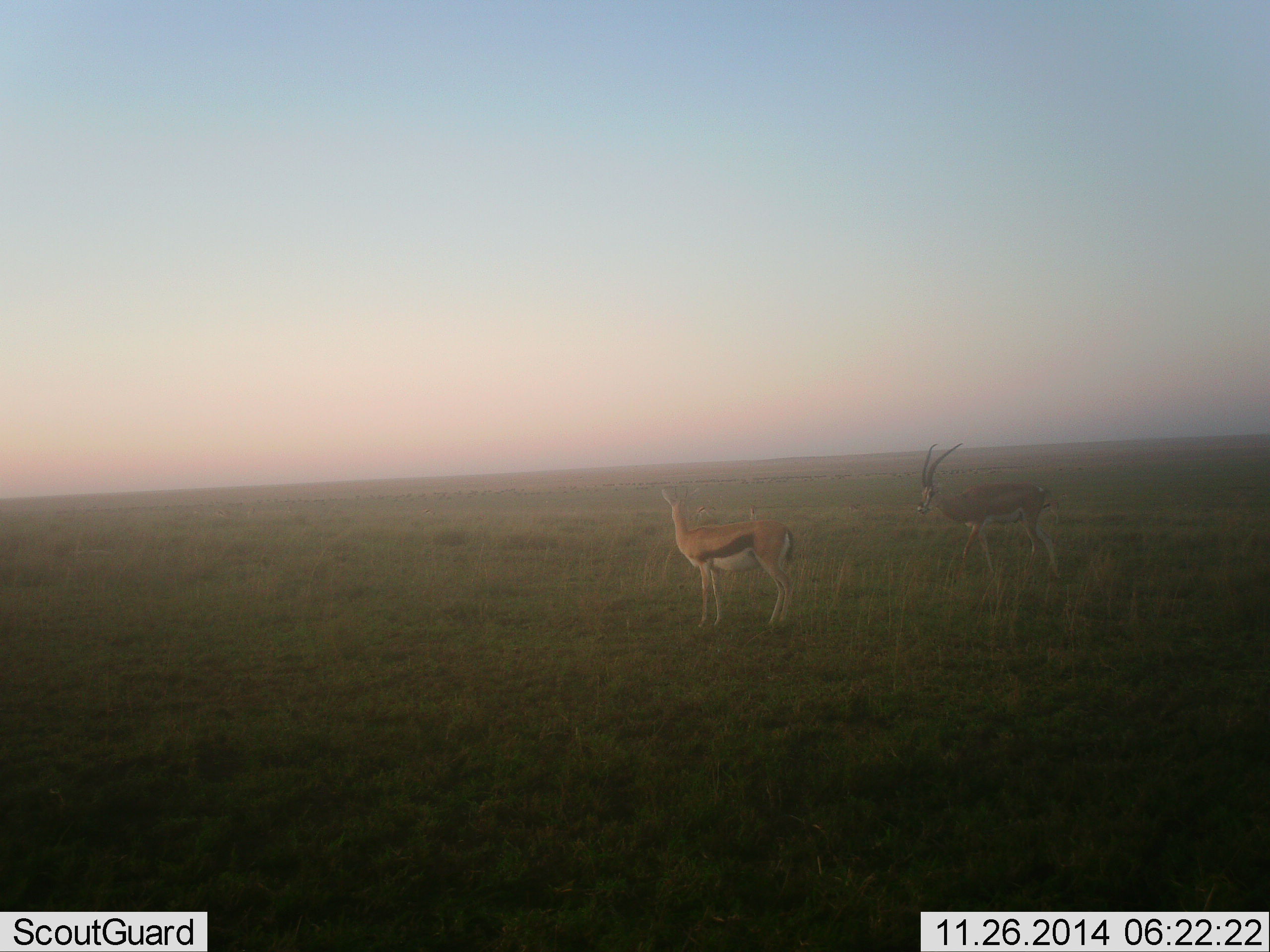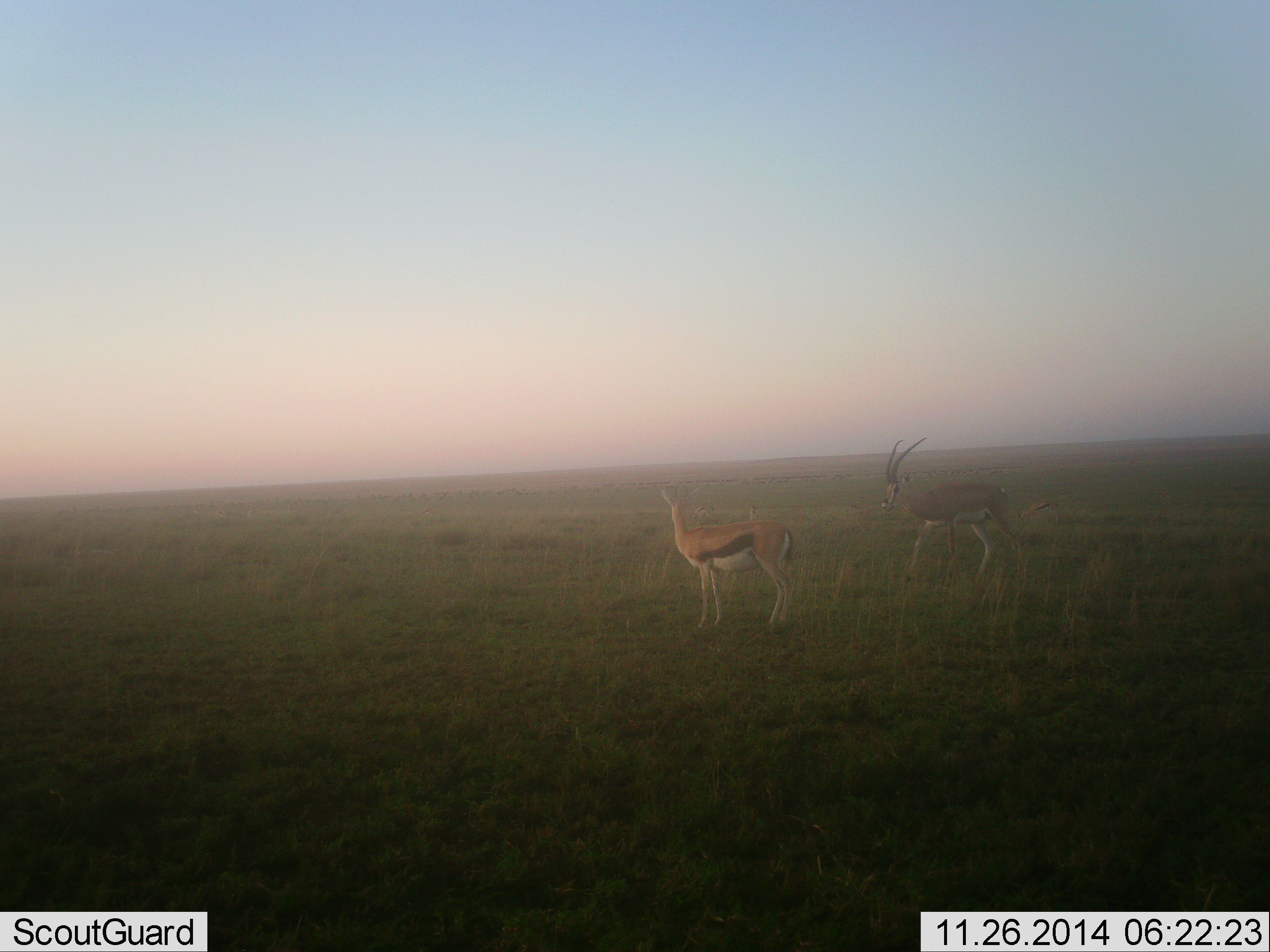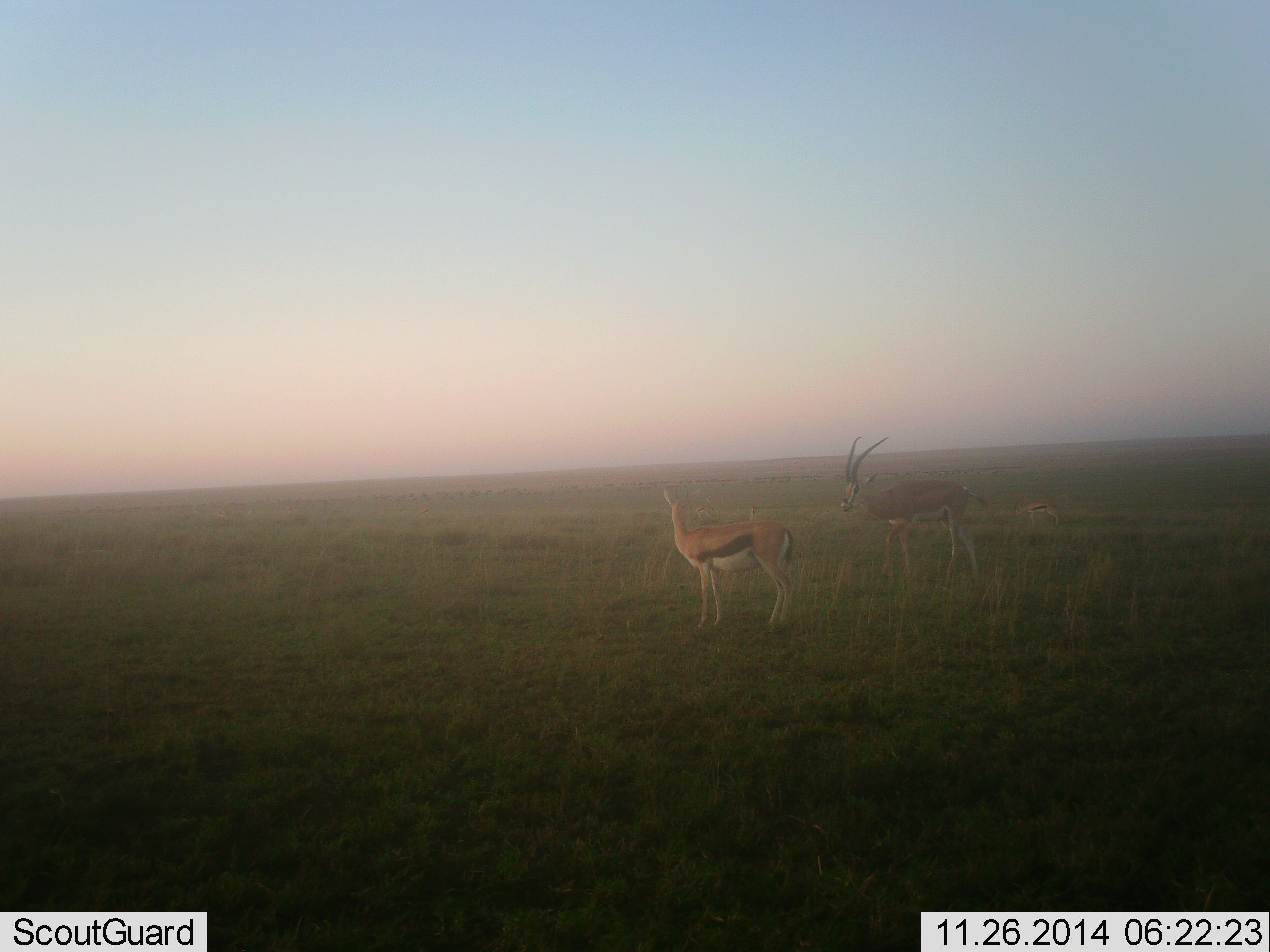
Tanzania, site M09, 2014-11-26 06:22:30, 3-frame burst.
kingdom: Animalia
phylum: Chordata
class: Mammalia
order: Artiodactyla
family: Bovidae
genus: Eudorcas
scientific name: Eudorcas thomsonii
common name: thomson's gazelle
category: gazellethomsons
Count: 2.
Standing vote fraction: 80%.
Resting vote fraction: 0%.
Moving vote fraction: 40%.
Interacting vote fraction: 7%.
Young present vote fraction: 7%.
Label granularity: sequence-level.